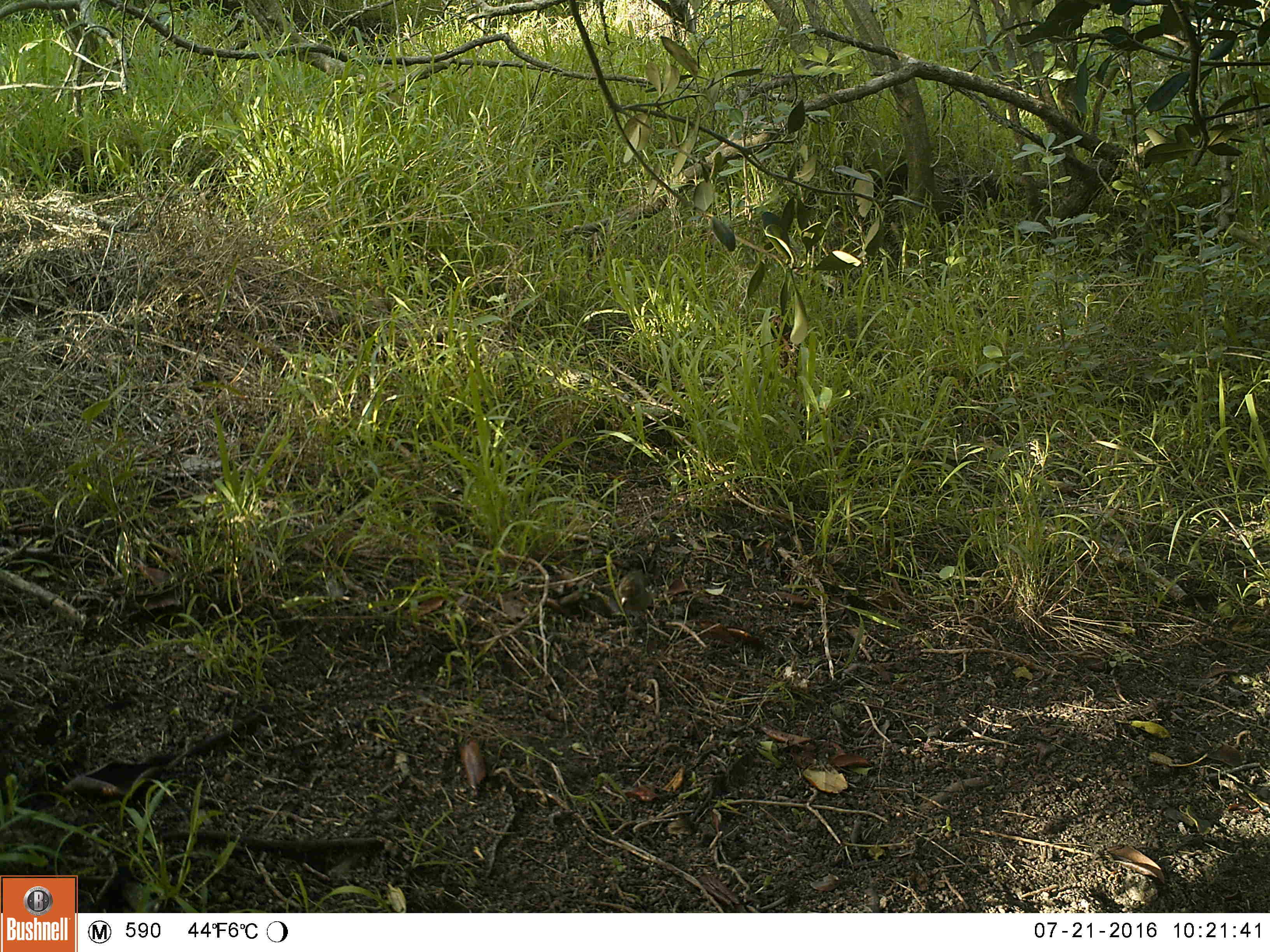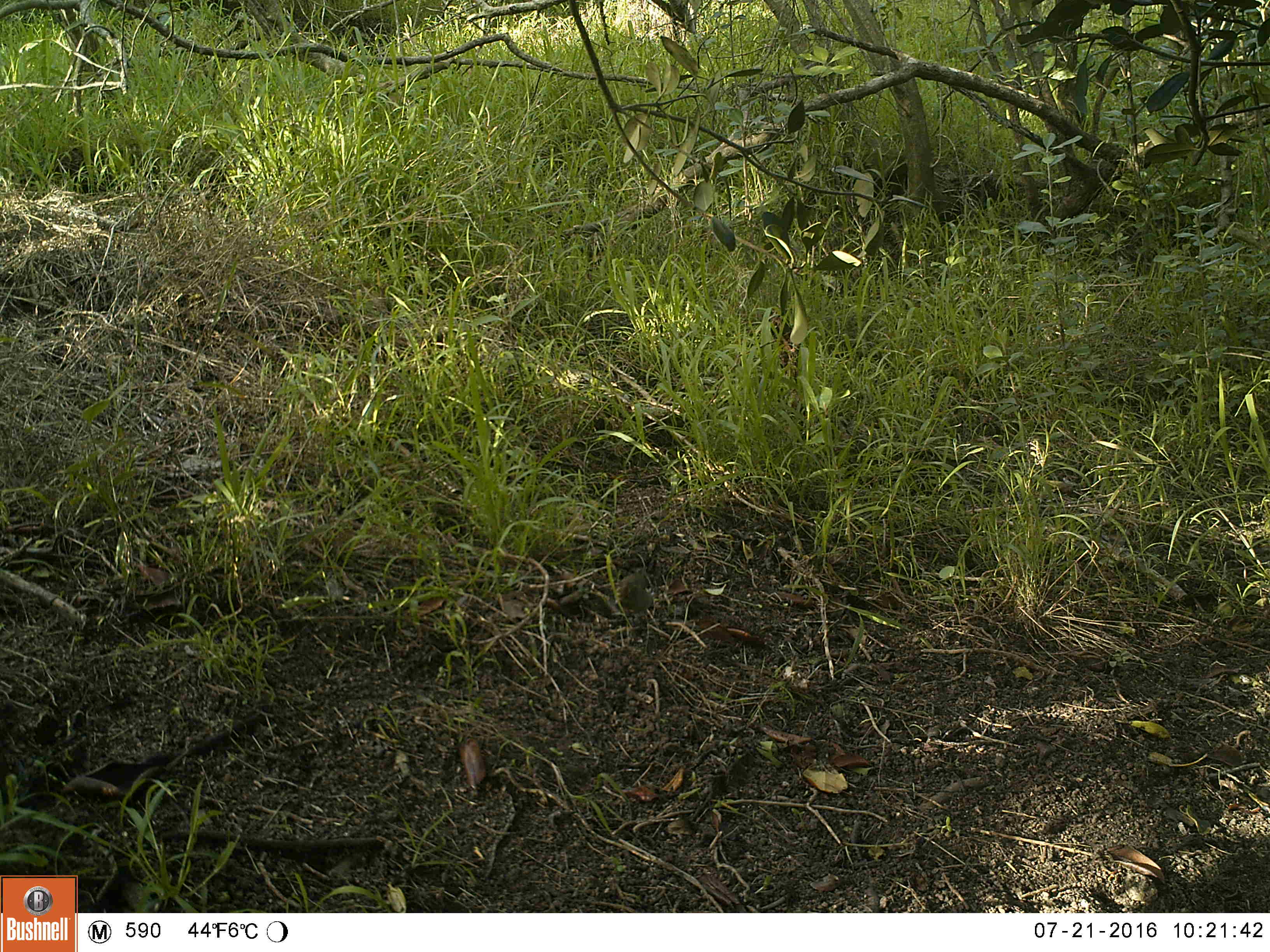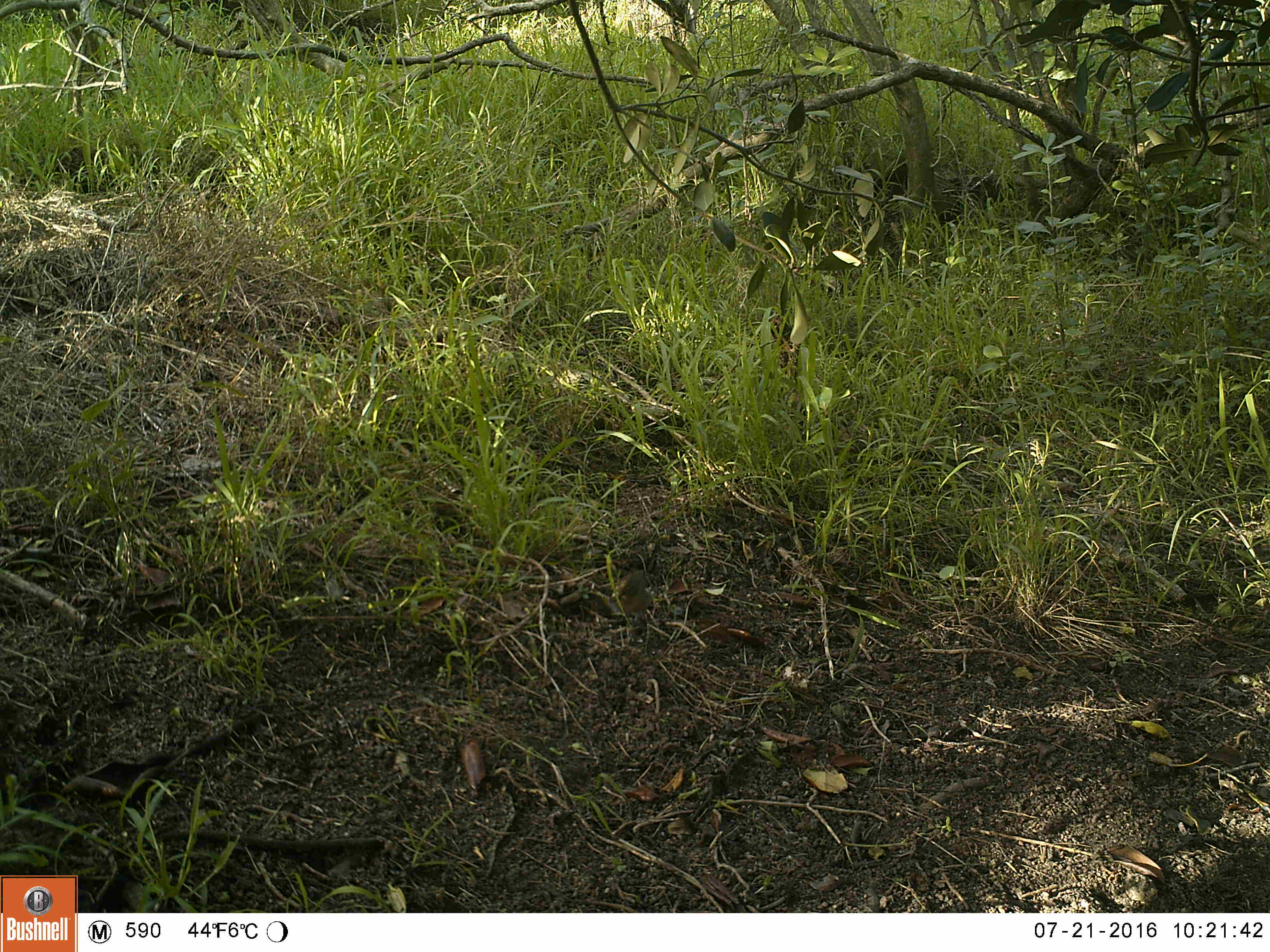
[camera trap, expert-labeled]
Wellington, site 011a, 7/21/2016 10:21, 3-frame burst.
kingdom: Animalia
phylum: Chordata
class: Aves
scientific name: Aves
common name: bird